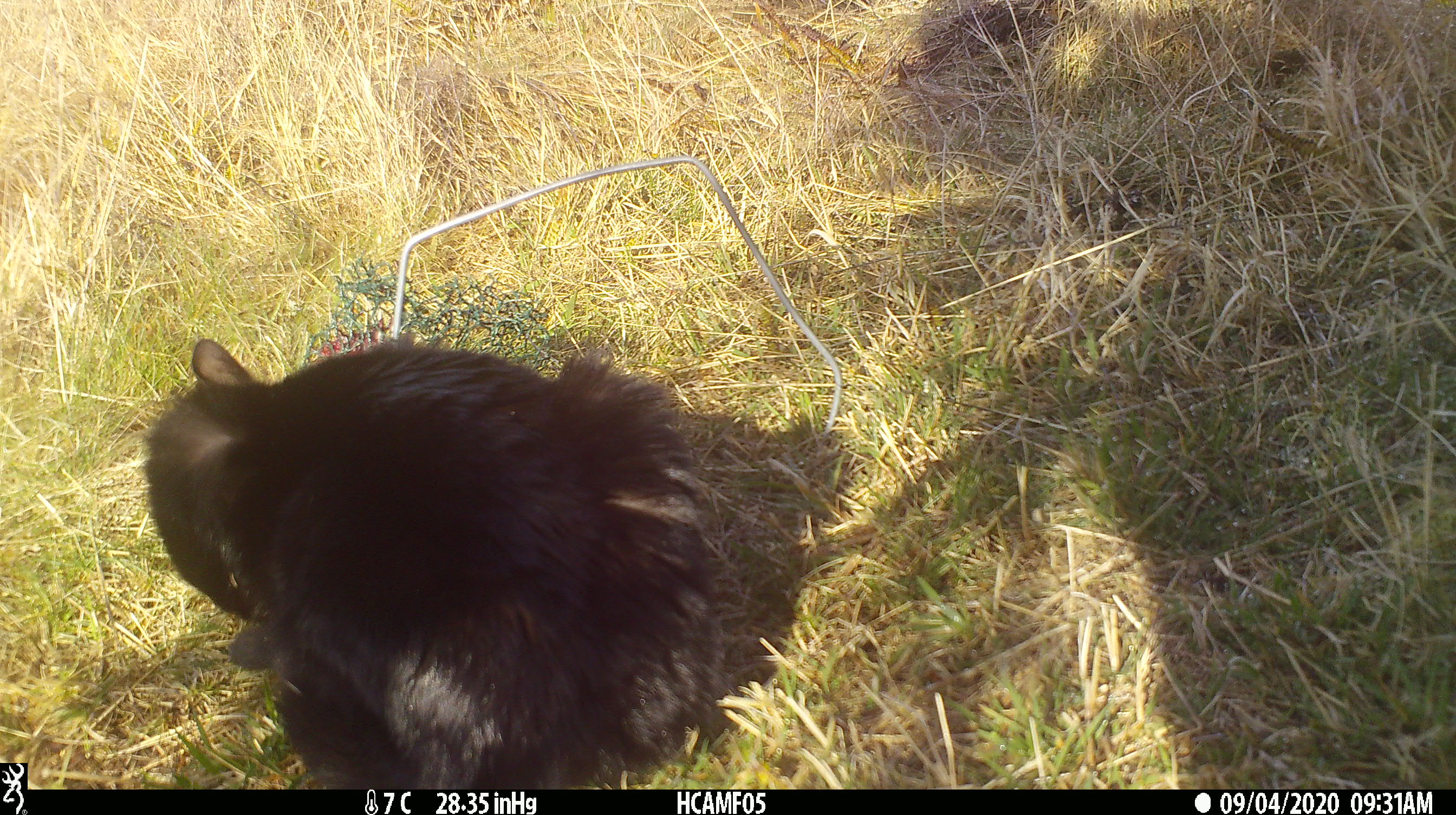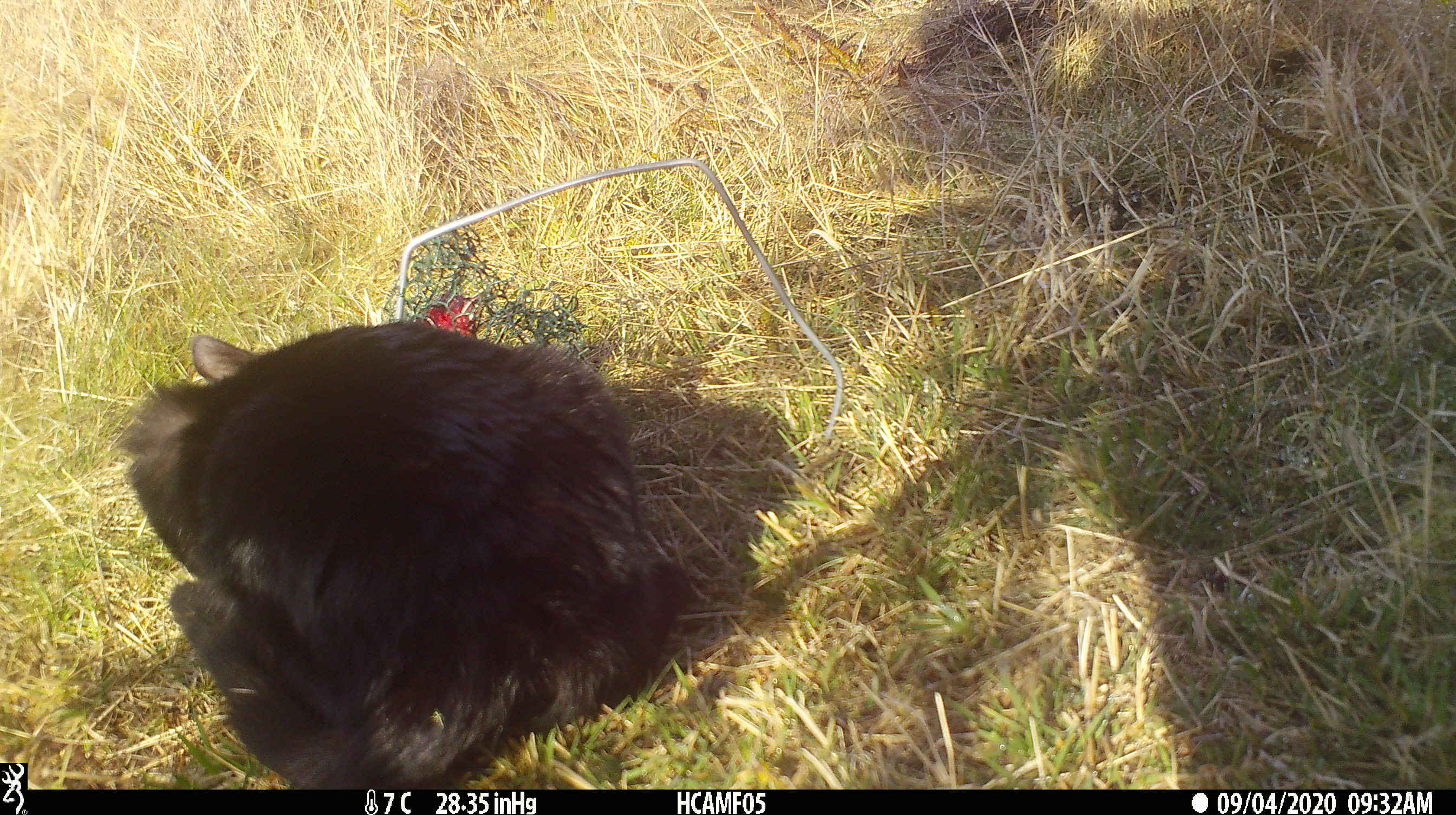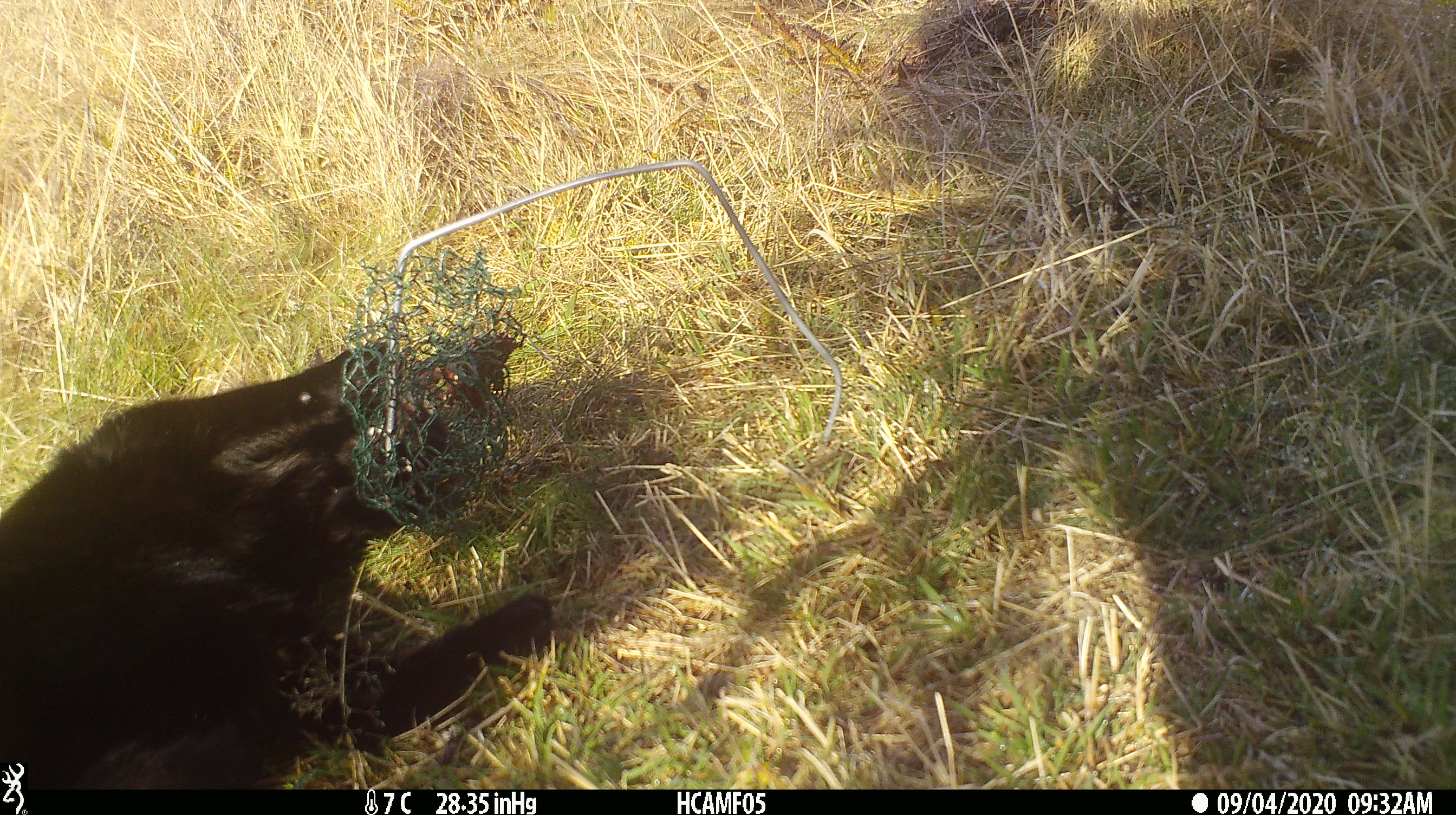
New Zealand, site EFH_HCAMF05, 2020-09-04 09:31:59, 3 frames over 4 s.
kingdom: Animalia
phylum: Chordata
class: Mammalia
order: Carnivora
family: Felidae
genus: Felis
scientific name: Felis catus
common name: domestic cat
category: cat